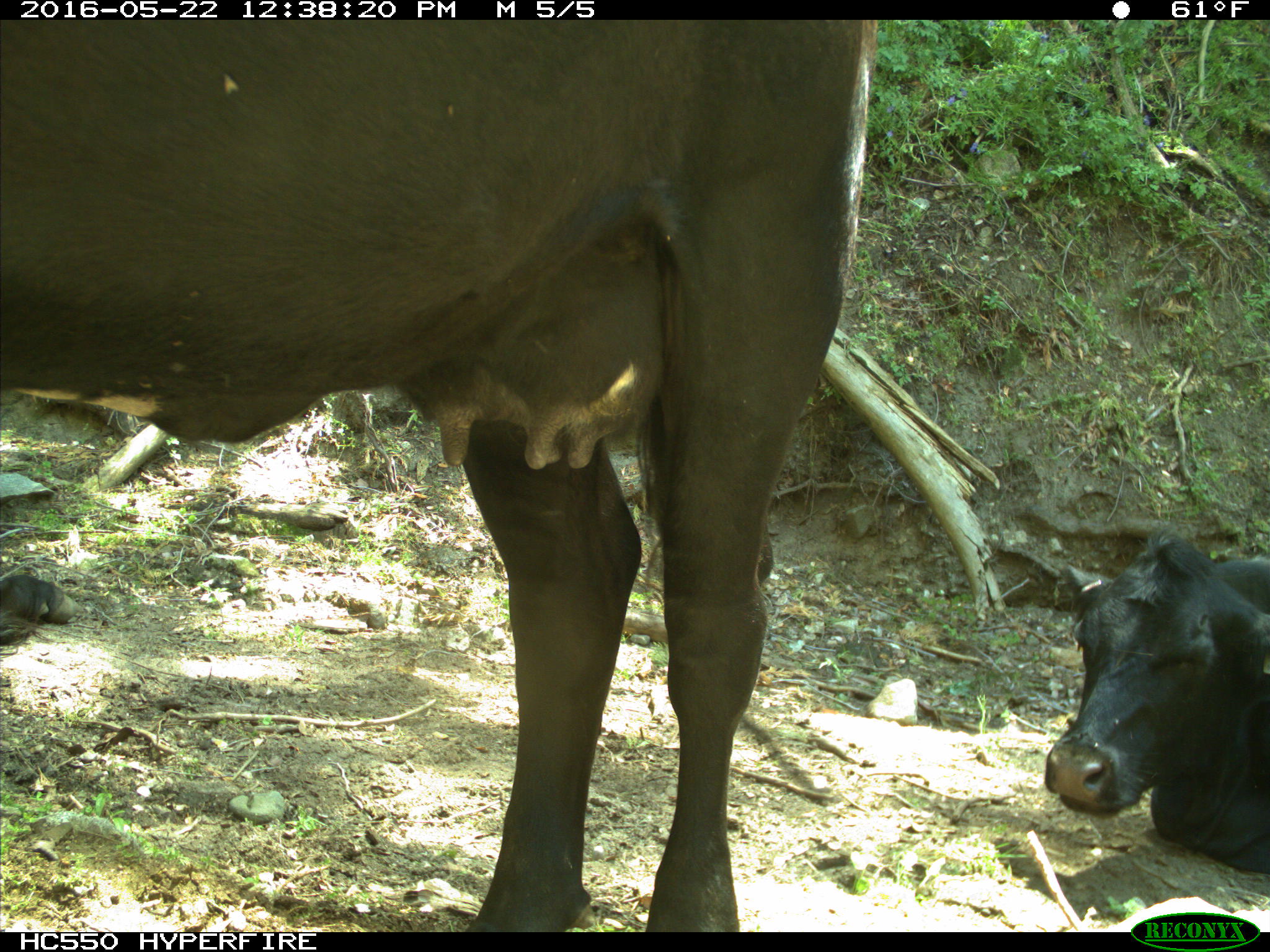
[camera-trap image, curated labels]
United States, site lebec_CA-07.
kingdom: Animalia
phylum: Chordata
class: Mammalia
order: Artiodactyla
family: Bovidae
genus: Bos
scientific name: Bos taurus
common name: domestic cow